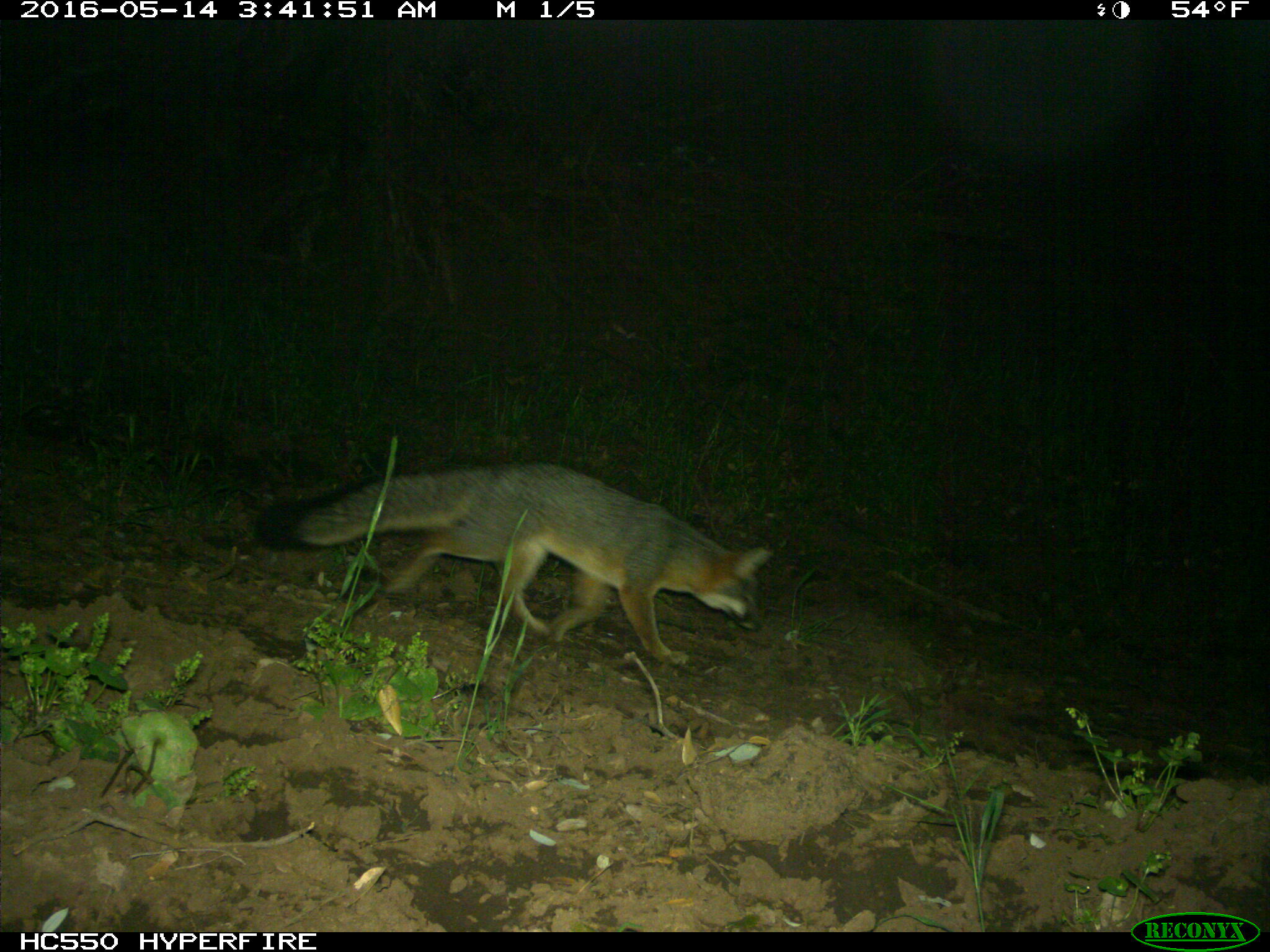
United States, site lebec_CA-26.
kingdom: Animalia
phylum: Chordata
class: Mammalia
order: Carnivora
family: Canidae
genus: Urocyon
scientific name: Urocyon cinereoargenteus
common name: gray fox